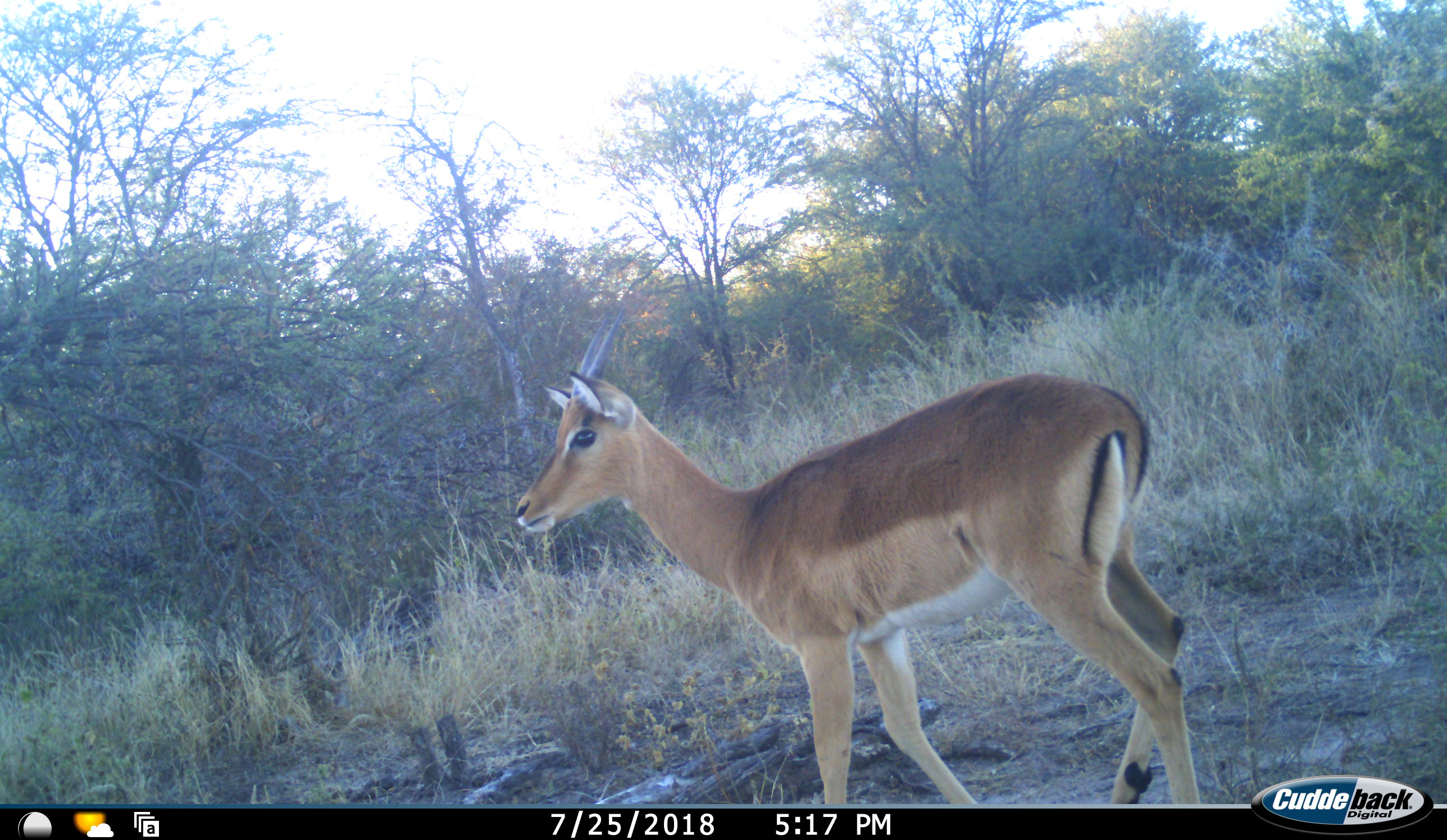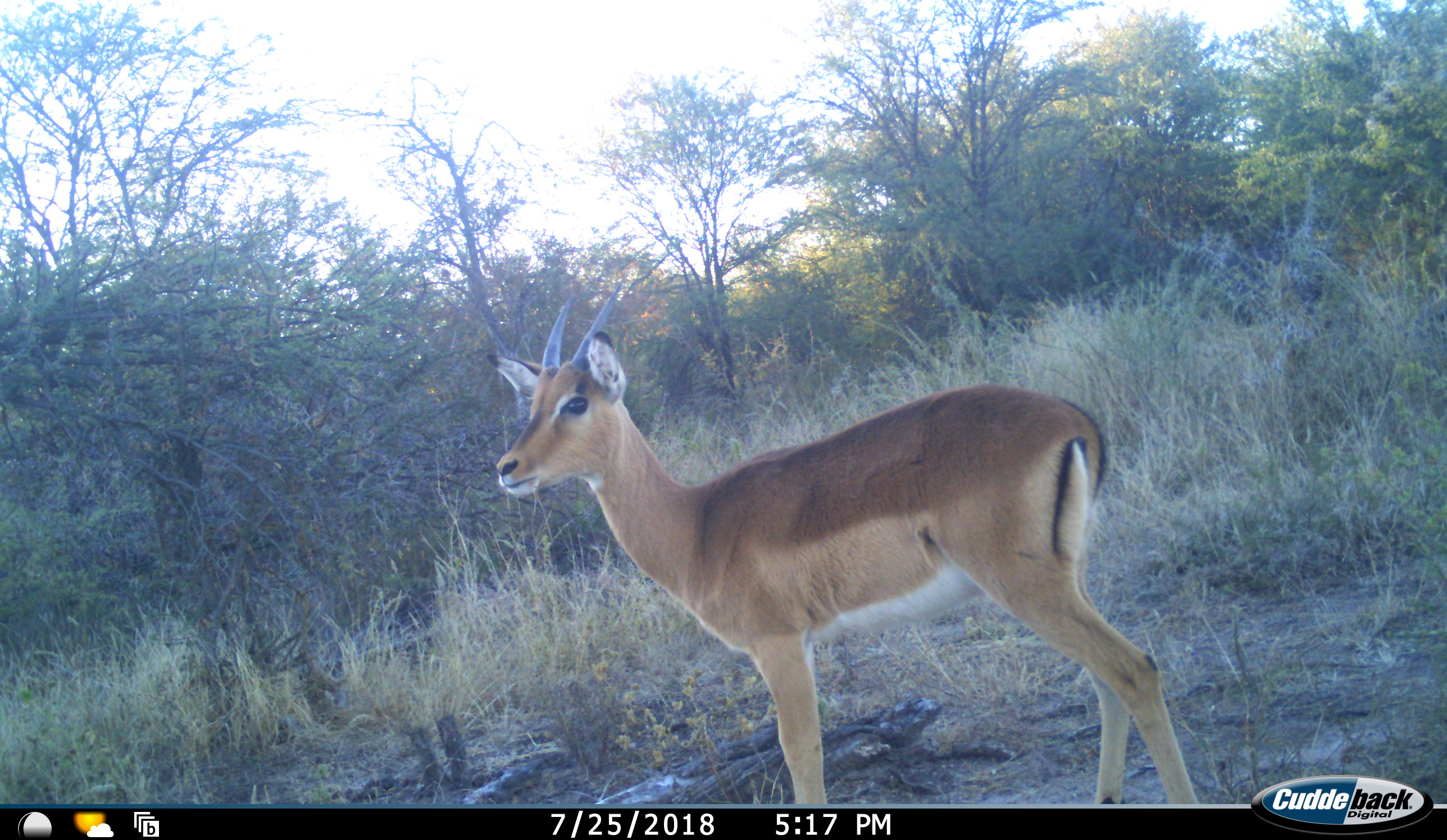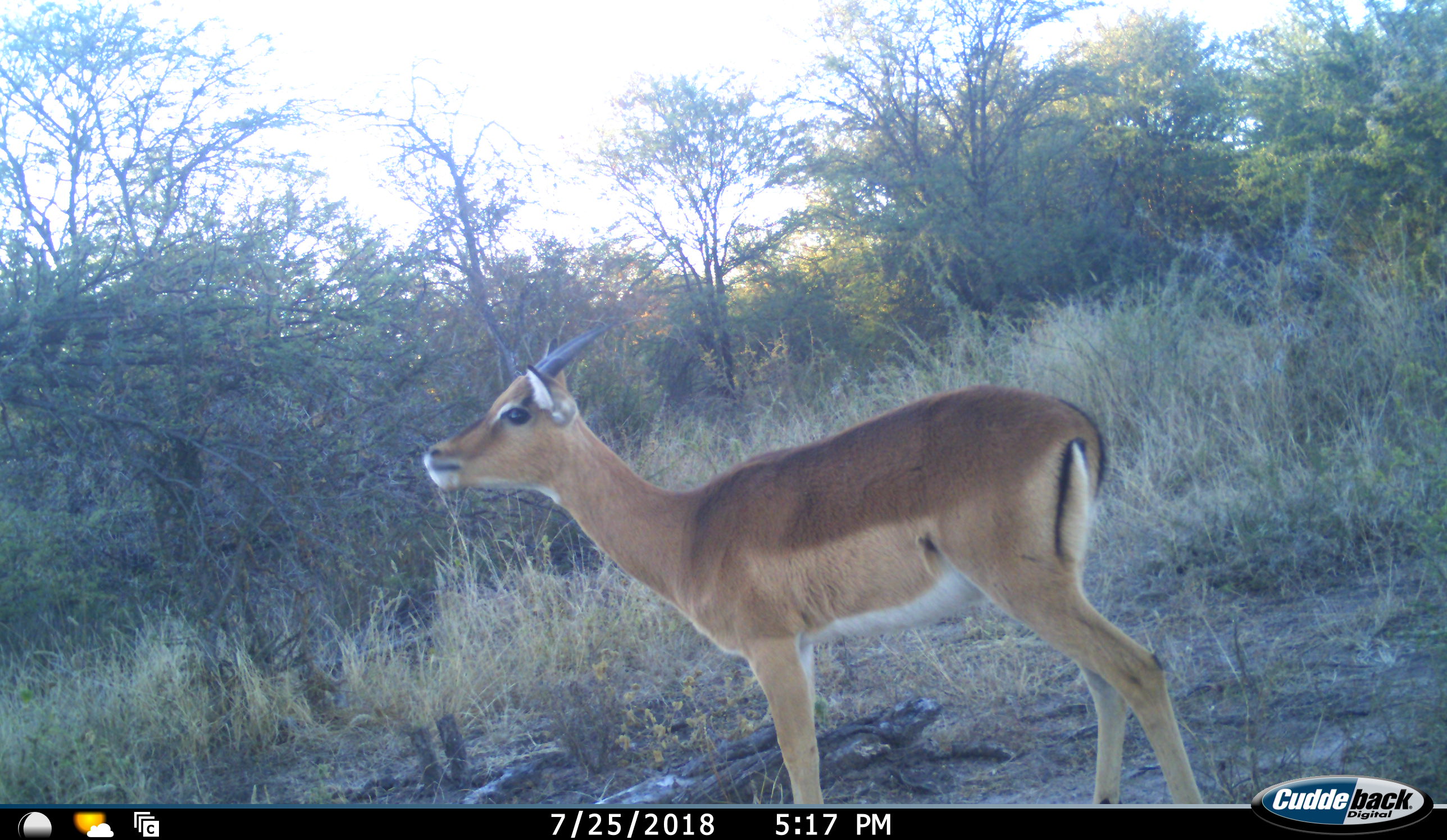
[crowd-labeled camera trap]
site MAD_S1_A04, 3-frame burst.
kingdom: Animalia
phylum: Chordata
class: Mammalia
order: Artiodactyla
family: Bovidae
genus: Aepyceros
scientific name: Aepyceros melampus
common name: impala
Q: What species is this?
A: Impala (Aepyceros melampus).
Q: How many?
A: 1.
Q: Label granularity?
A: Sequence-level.